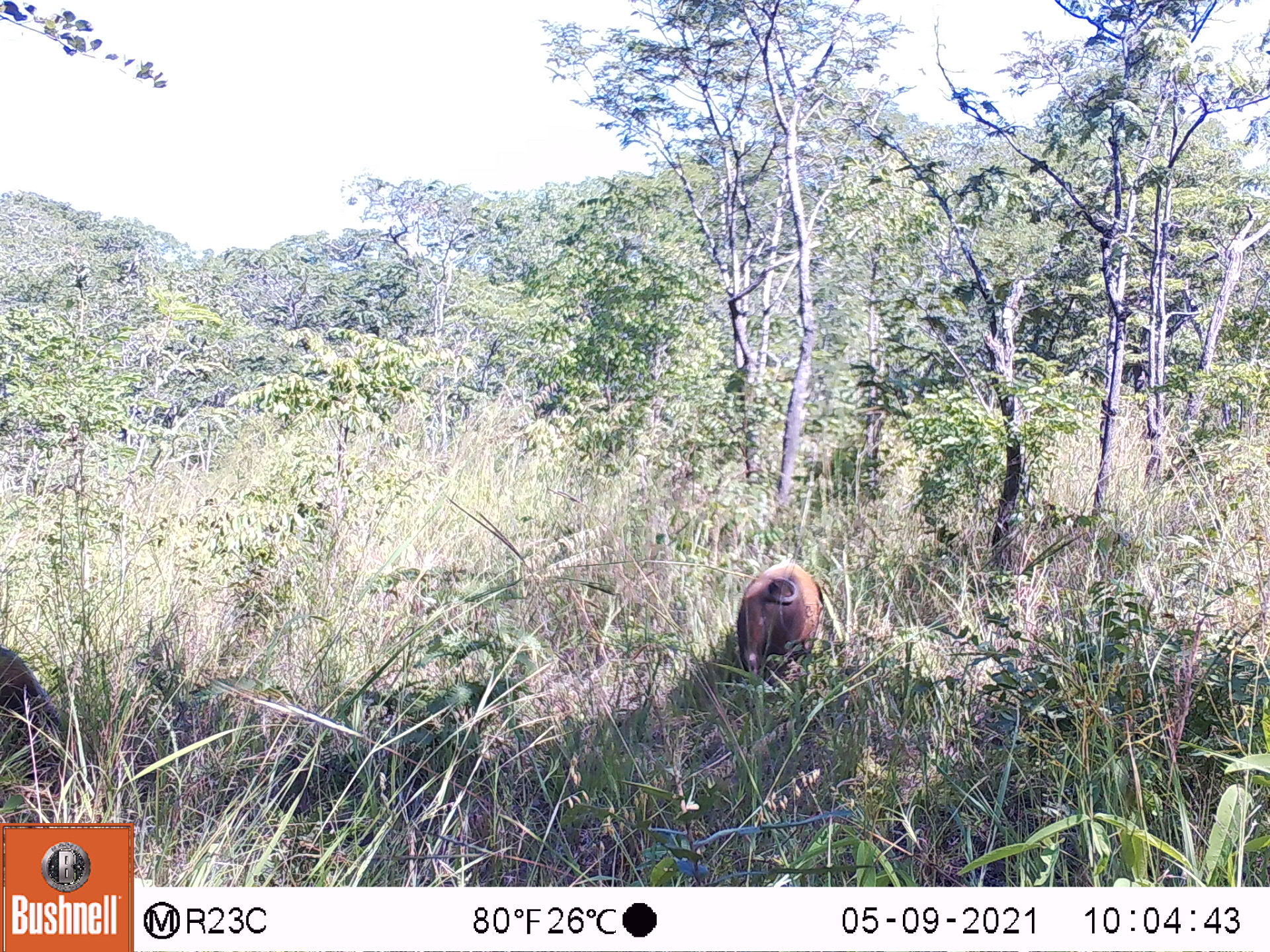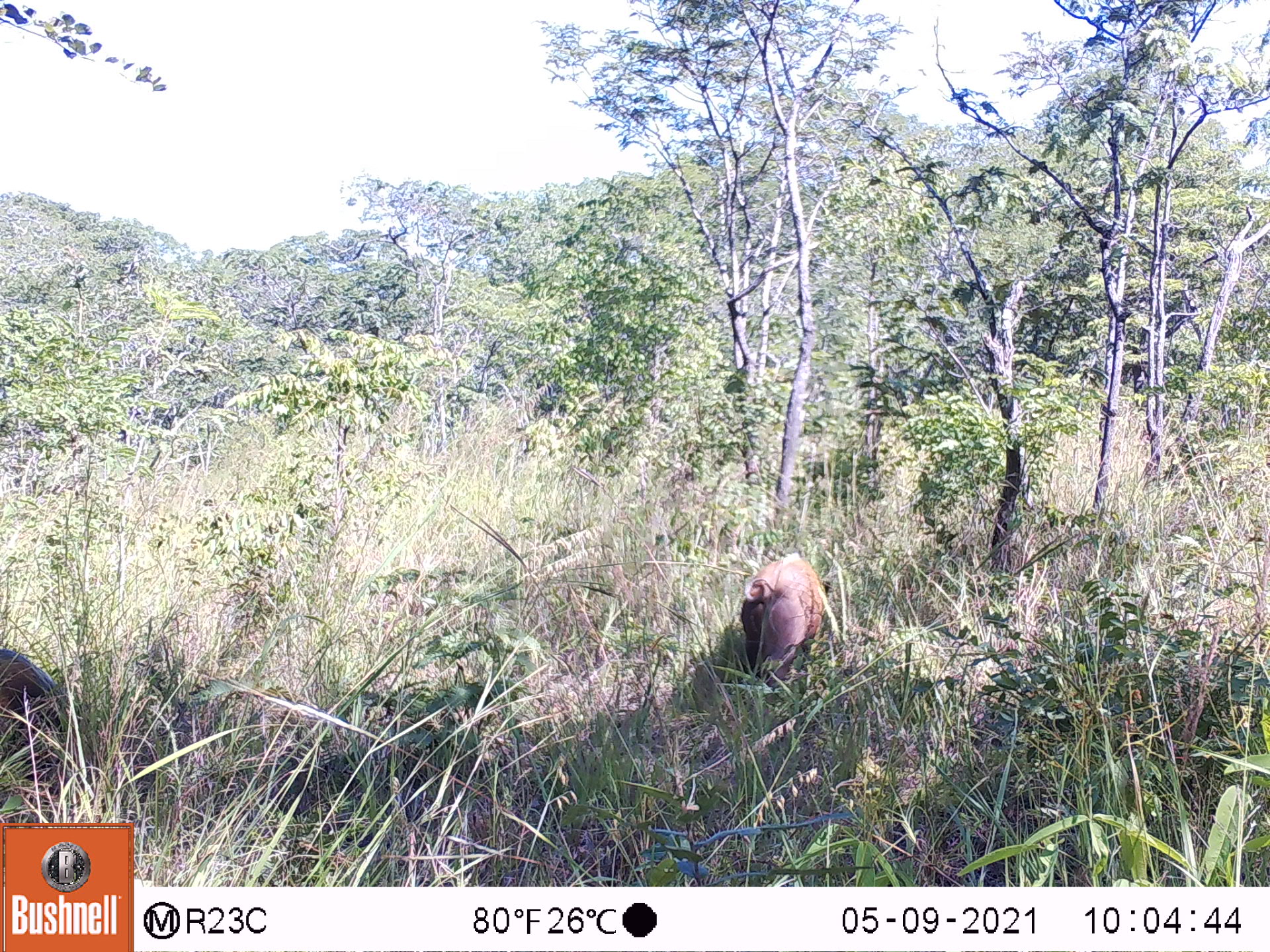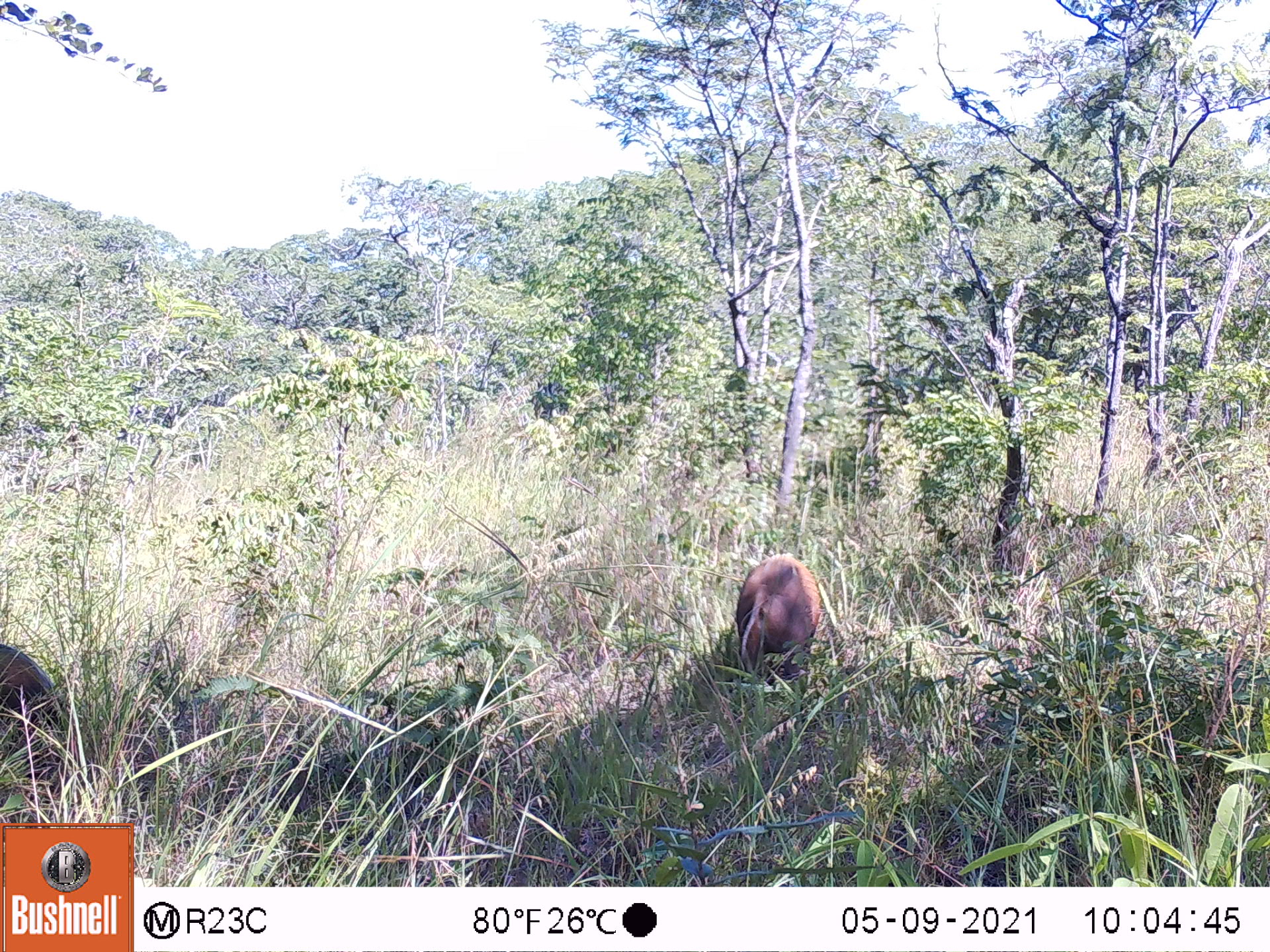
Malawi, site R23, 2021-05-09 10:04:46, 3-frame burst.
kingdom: Animalia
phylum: Chordata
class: Mammalia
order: Artiodactyla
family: Suidae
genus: Potamochoerus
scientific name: Potamochoerus larvatus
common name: bushpig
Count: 2.